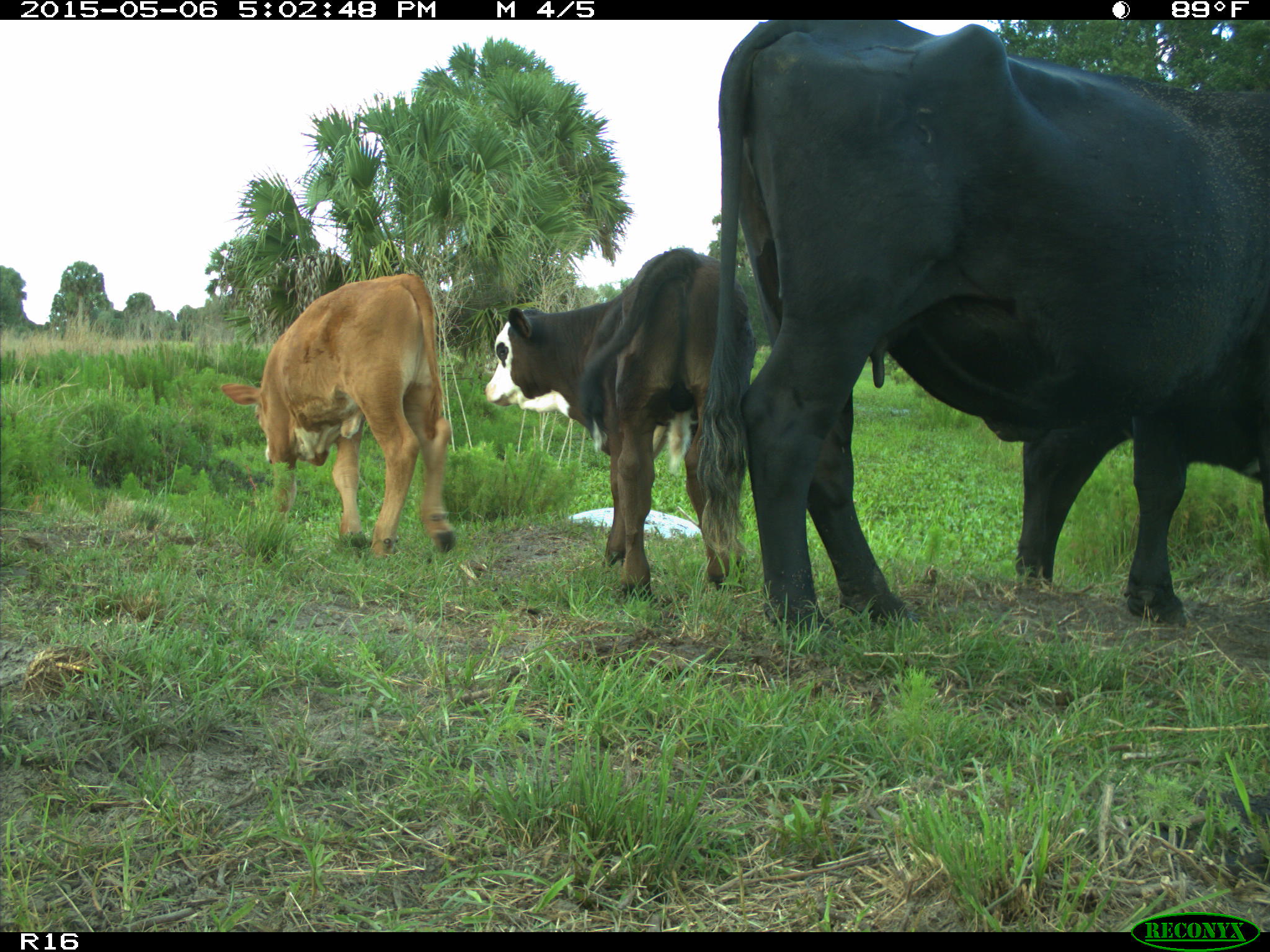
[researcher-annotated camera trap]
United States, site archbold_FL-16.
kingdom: Animalia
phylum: Chordata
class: Mammalia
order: Artiodactyla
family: Bovidae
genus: Bos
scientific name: Bos taurus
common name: domestic cow